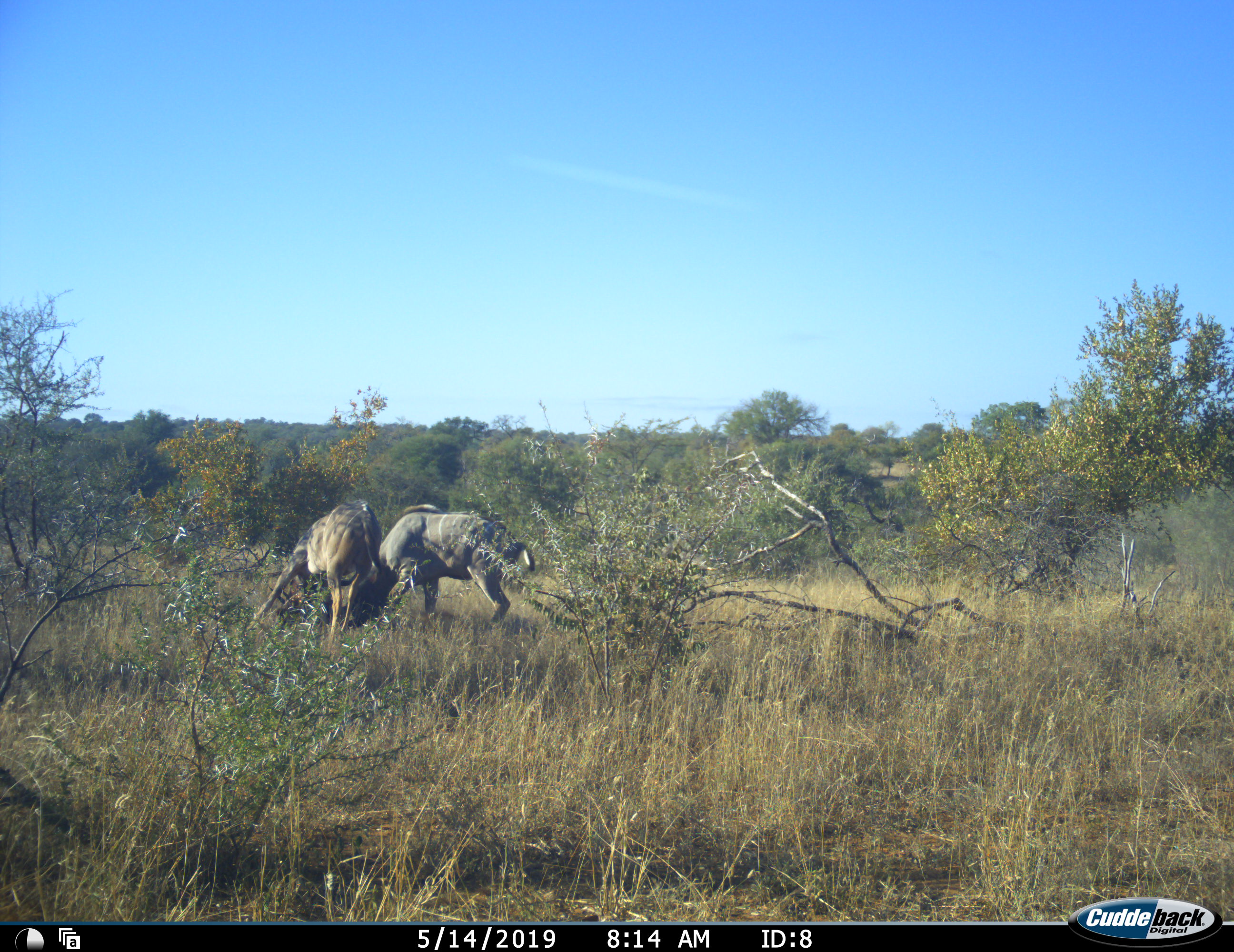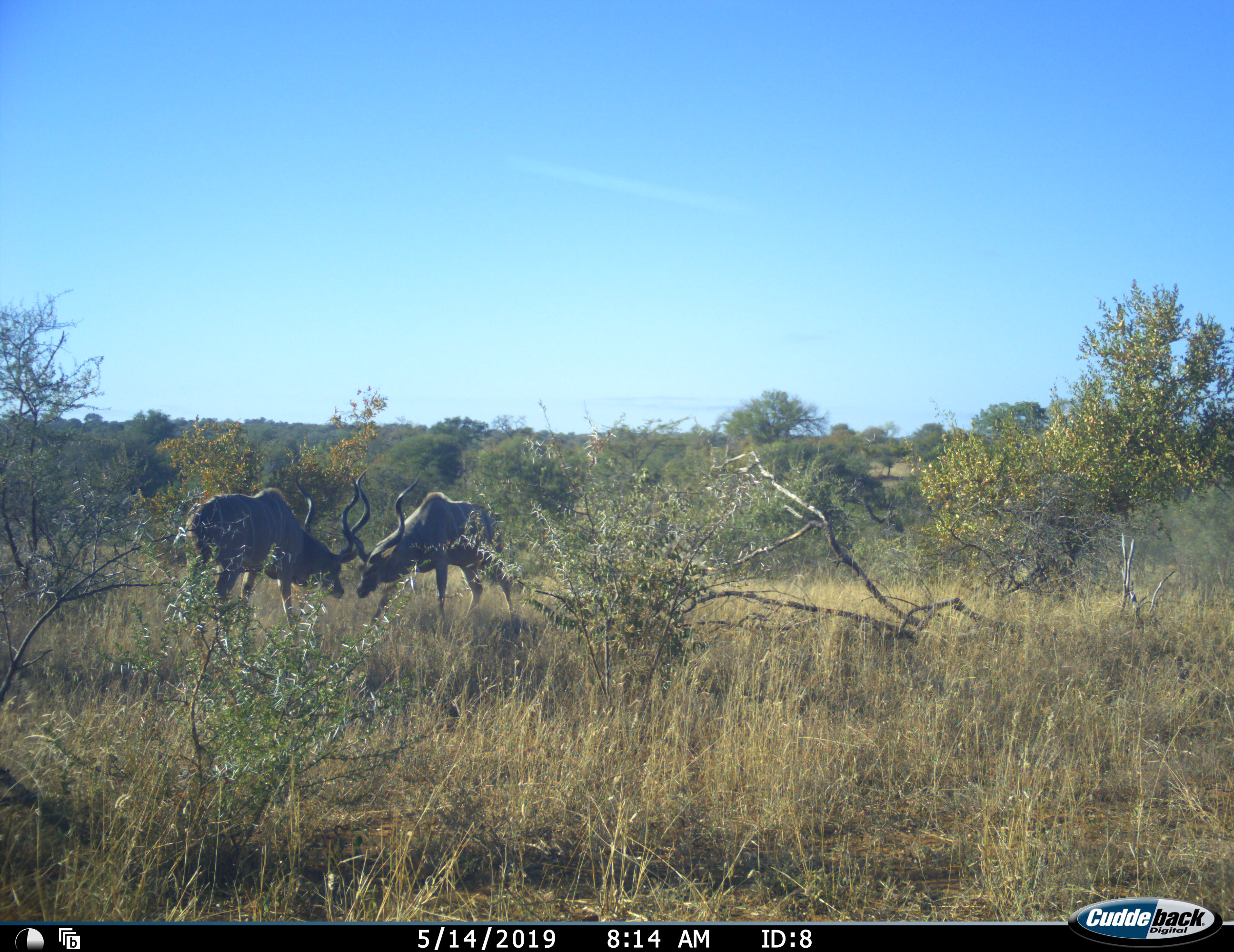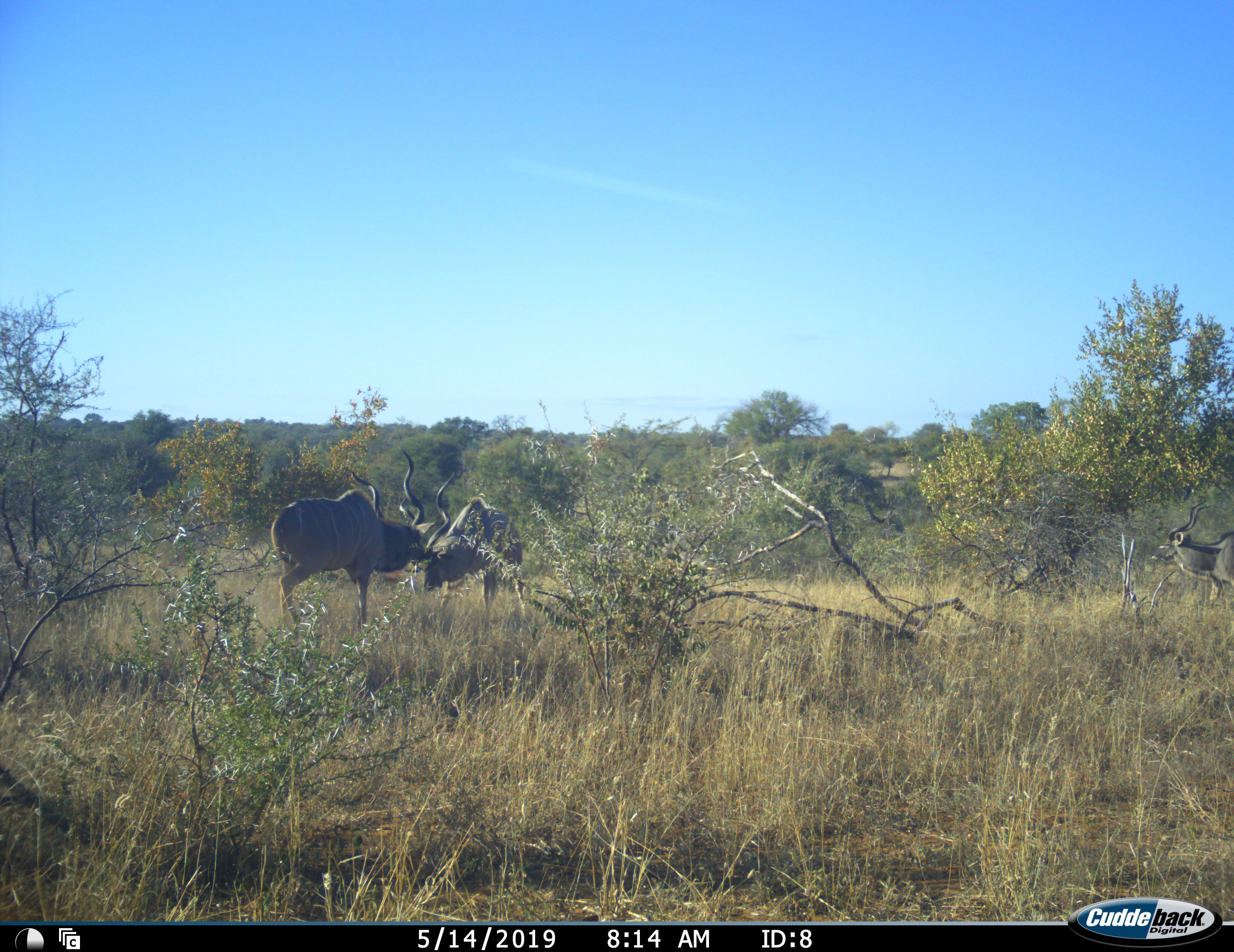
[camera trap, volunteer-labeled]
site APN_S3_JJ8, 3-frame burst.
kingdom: Animalia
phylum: Chordata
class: Mammalia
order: Artiodactyla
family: Bovidae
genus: Tragelaphus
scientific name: Tragelaphus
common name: kudu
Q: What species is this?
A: Kudu (Tragelaphus).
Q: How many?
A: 2.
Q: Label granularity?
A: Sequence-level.